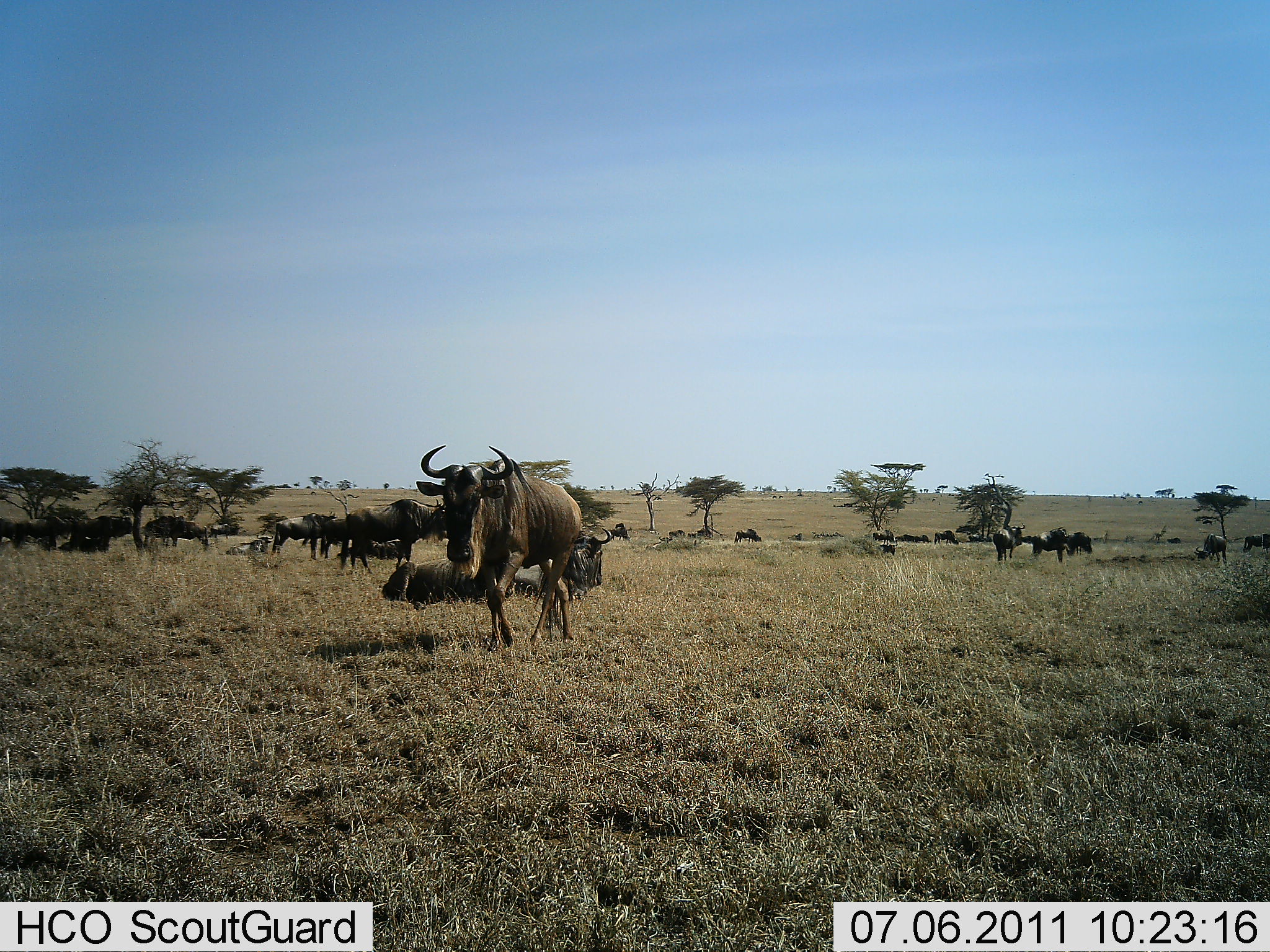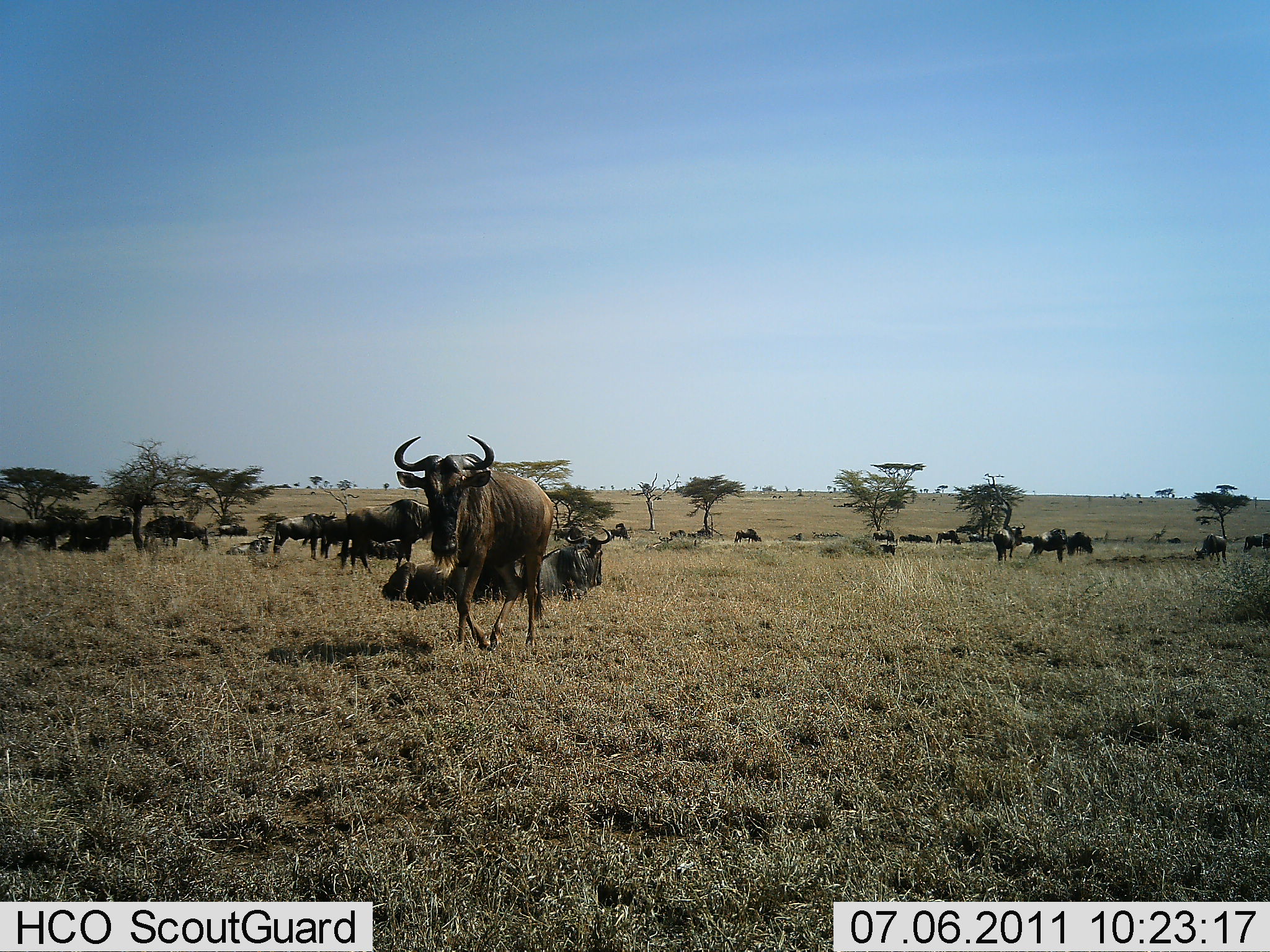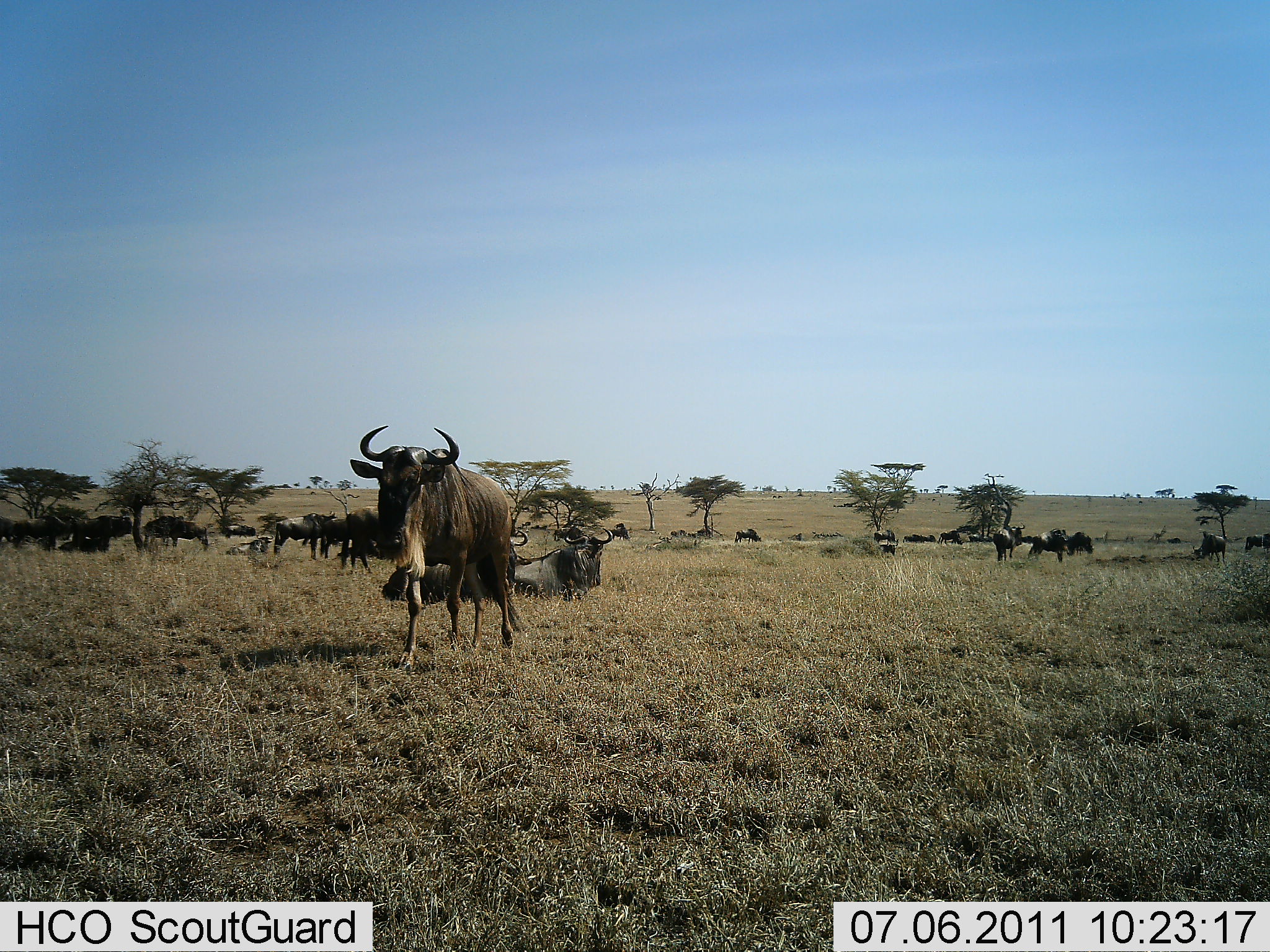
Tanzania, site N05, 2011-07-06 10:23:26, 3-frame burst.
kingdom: Animalia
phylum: Chordata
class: Mammalia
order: Artiodactyla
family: Bovidae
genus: Connochaetes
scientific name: Connochaetes taurinus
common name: blue wildebeest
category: wildebeest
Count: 11-50.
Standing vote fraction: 73%.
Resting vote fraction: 40%.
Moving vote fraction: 73%.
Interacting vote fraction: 0%.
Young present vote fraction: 7%.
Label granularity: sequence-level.